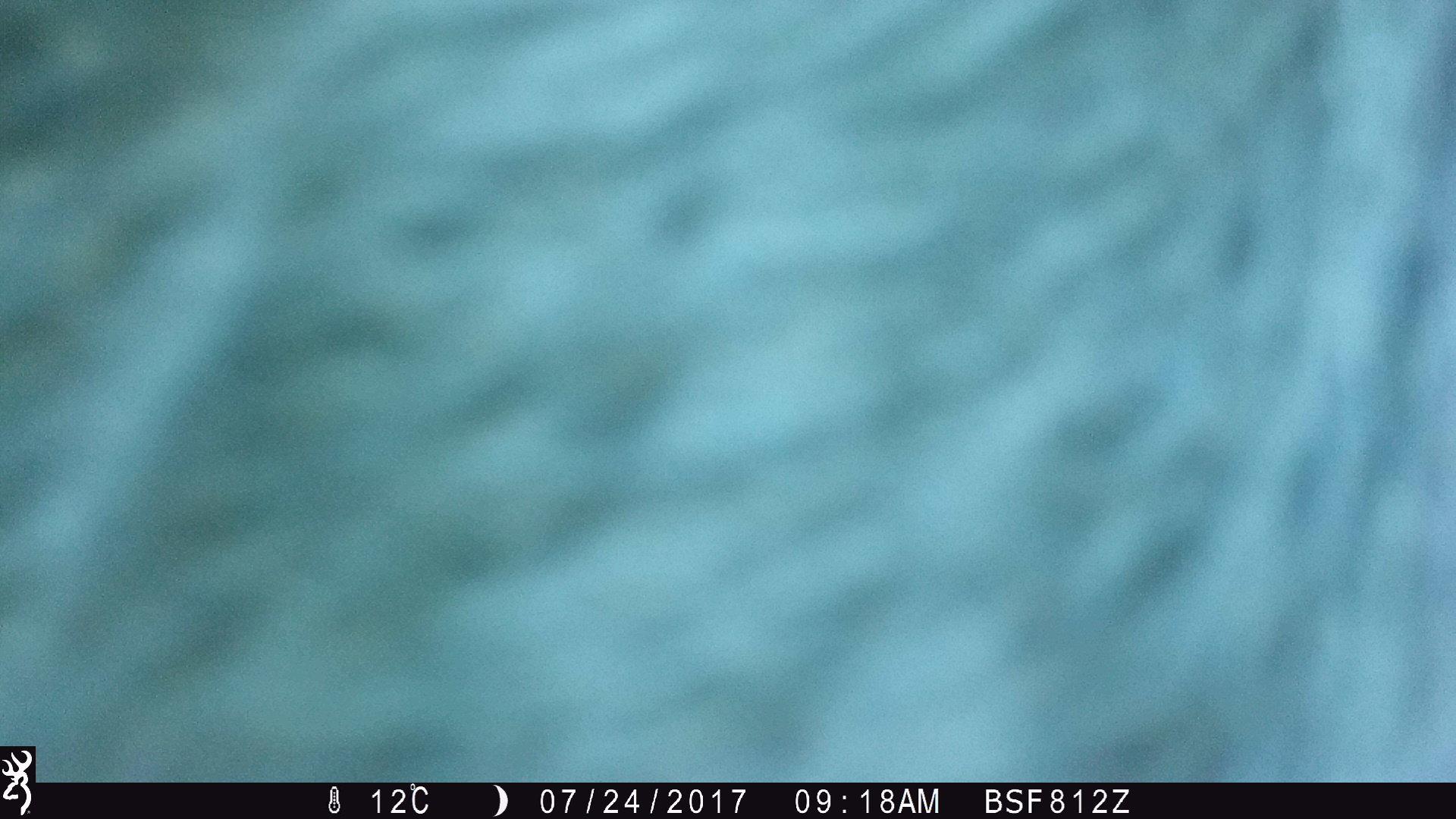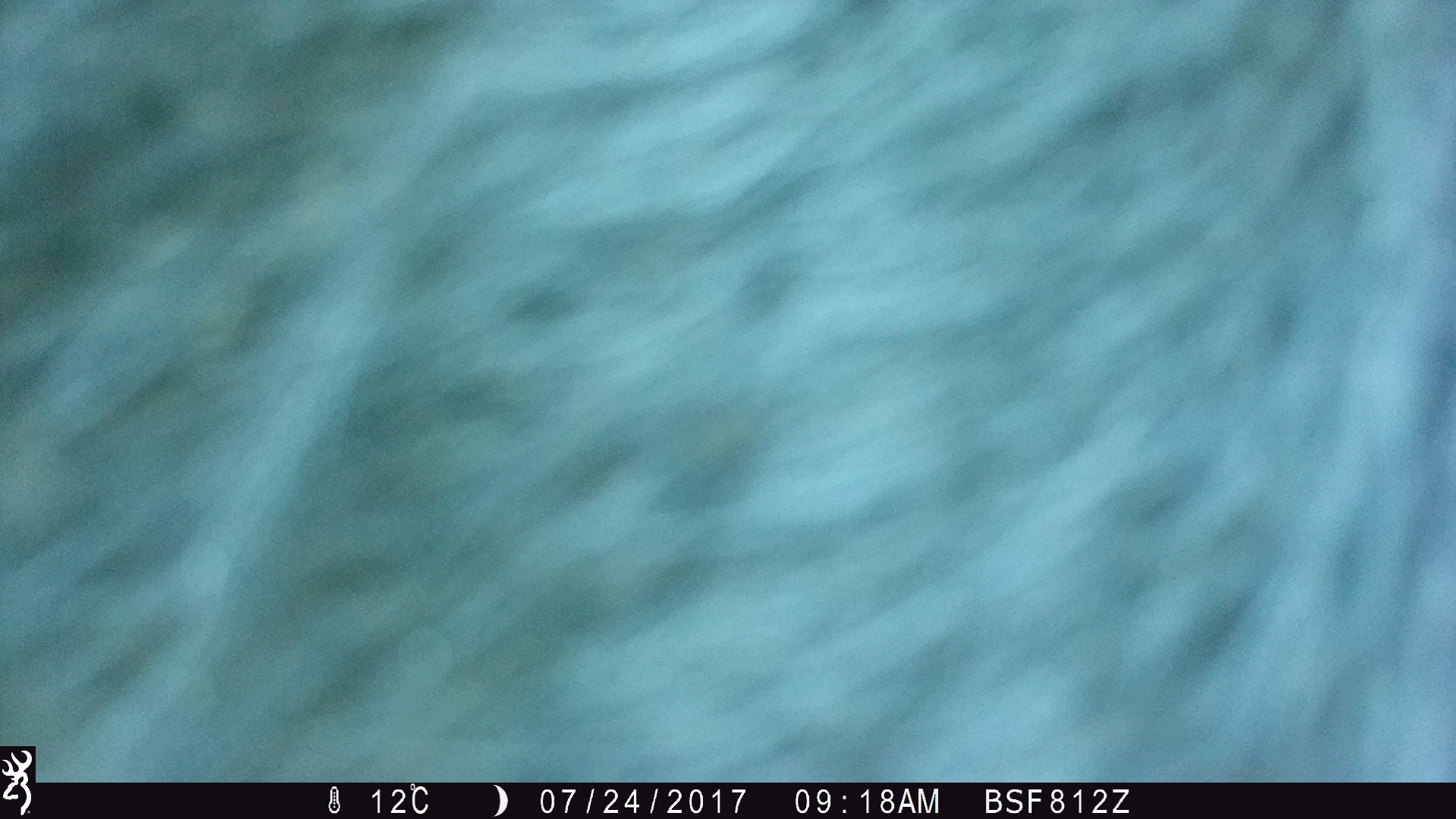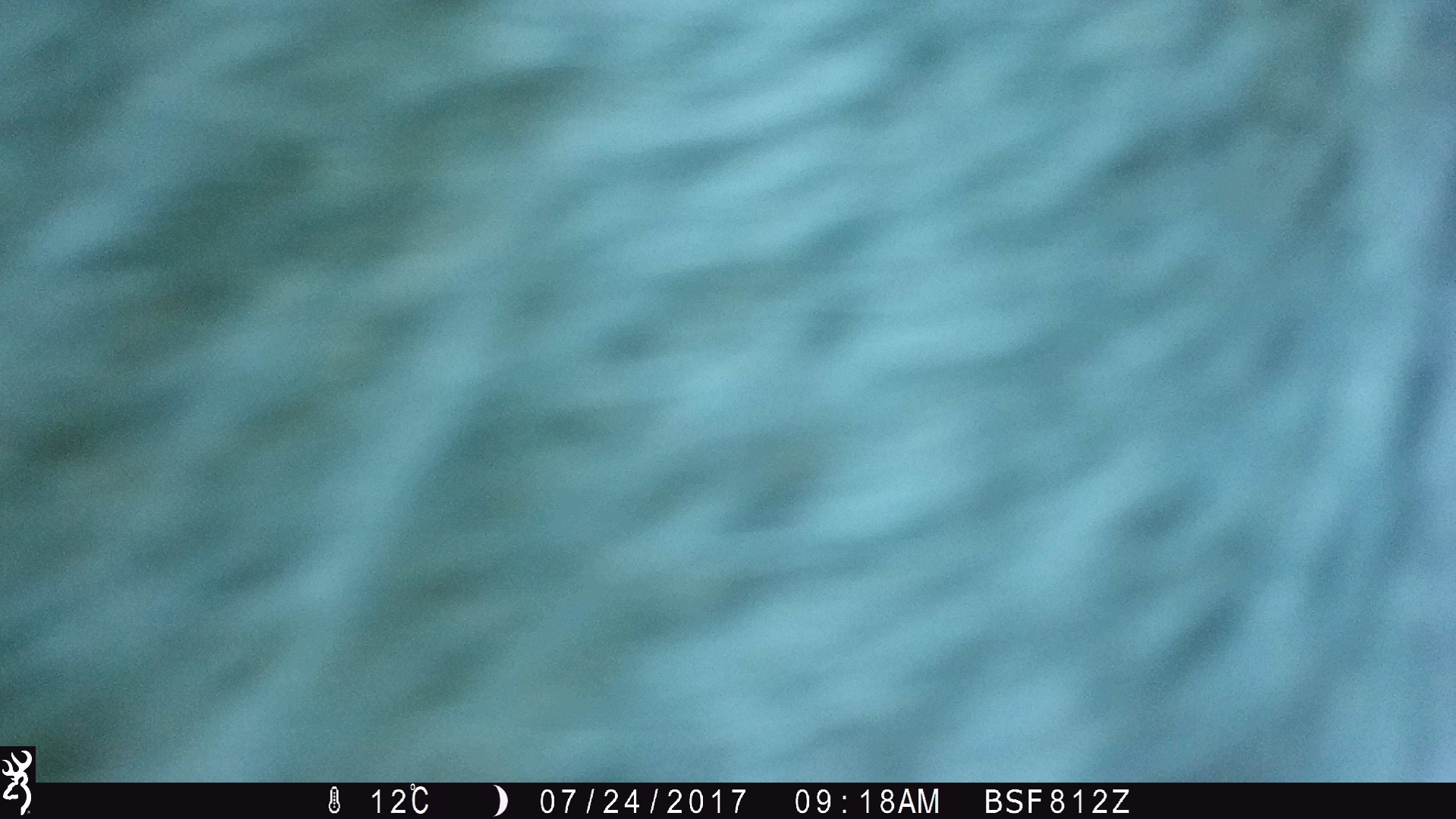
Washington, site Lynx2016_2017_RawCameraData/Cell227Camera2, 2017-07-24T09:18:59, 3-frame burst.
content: unidentified animal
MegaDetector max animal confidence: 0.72